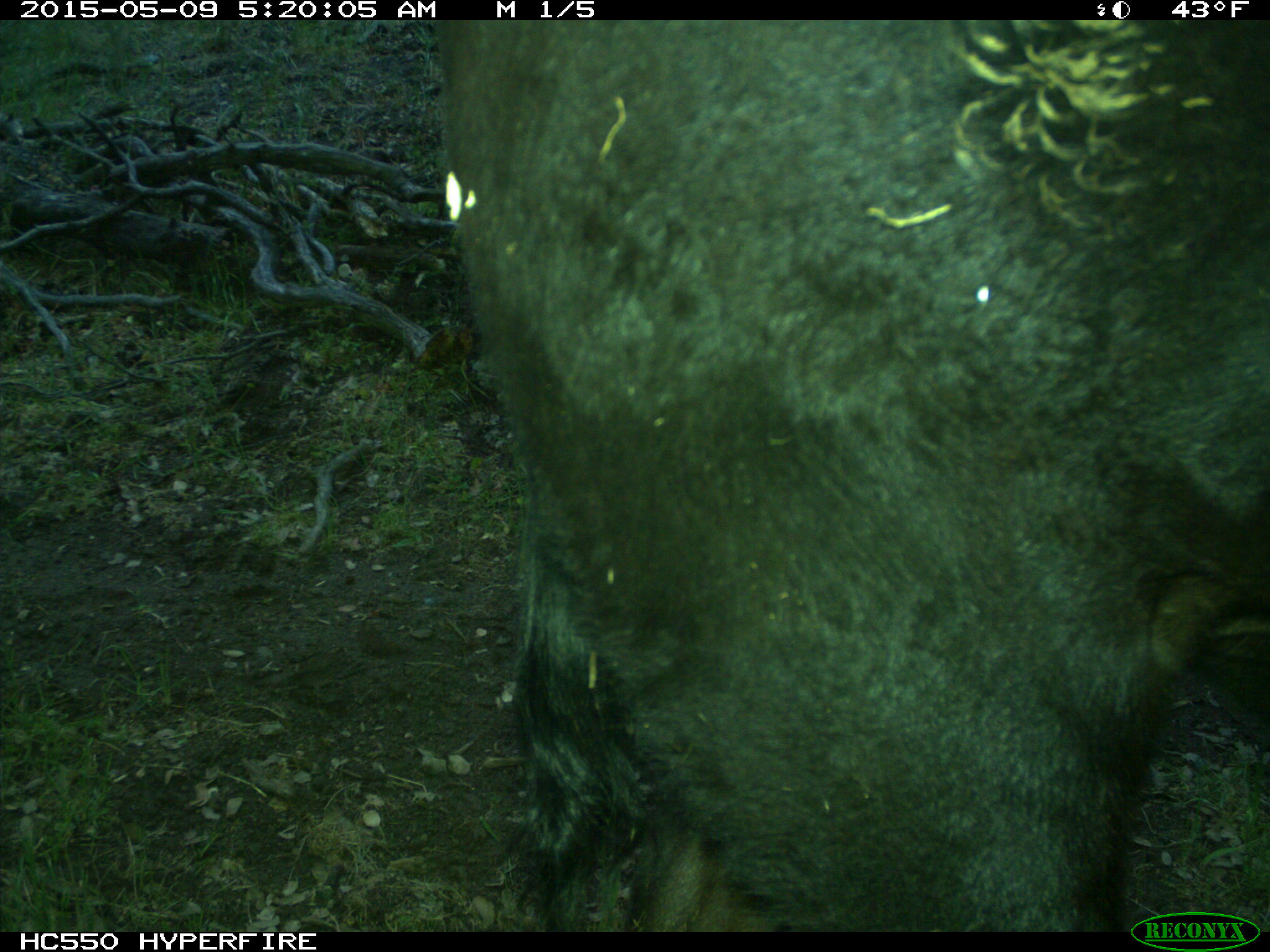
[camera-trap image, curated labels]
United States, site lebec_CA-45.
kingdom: Animalia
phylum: Chordata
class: Mammalia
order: Artiodactyla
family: Bovidae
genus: Bos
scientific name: Bos taurus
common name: domestic cow